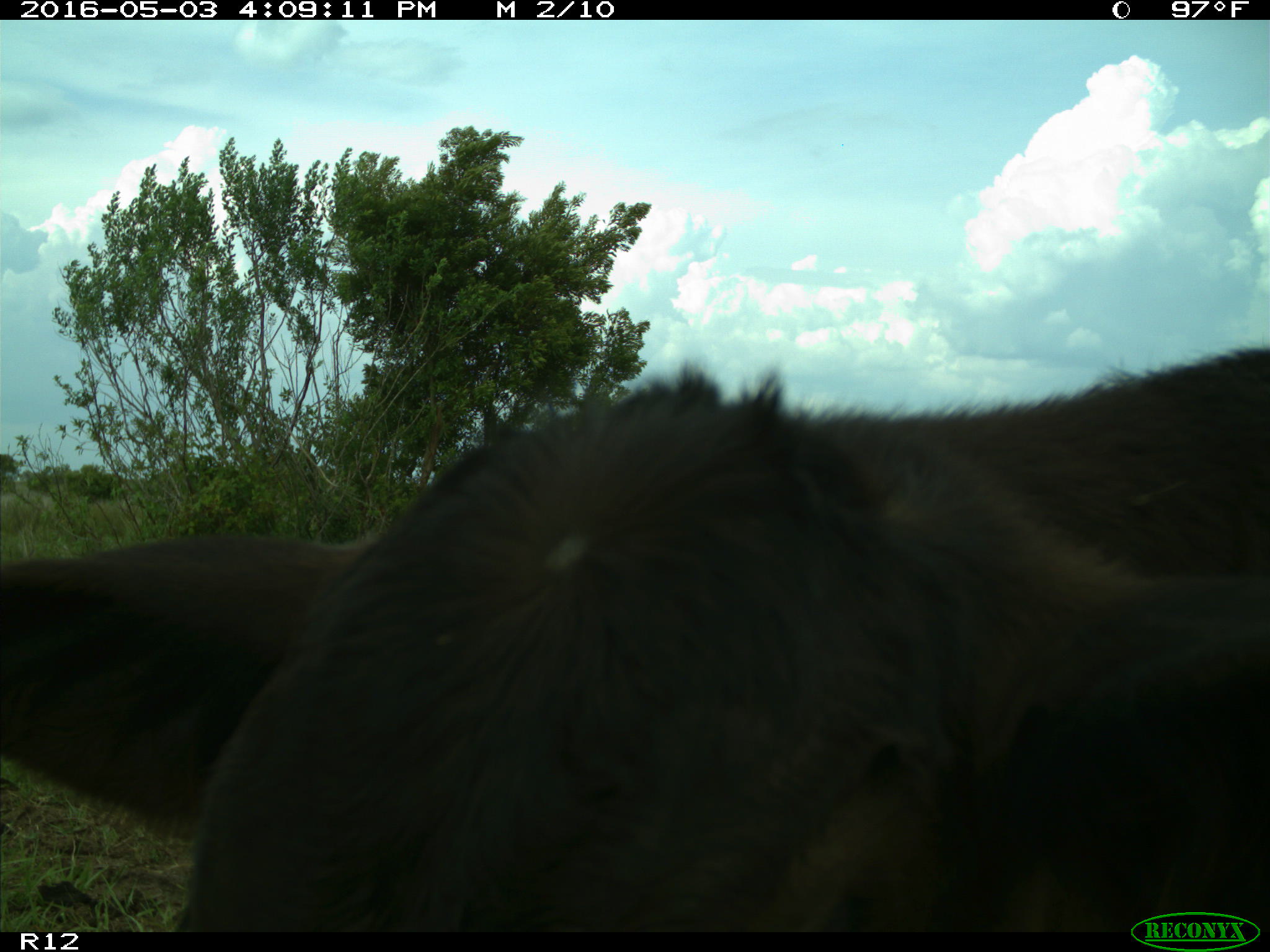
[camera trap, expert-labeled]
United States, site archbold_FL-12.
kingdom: Animalia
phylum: Chordata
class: Mammalia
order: Artiodactyla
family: Bovidae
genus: Bos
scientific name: Bos taurus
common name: domestic cow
Bos taurus (domestic cow).